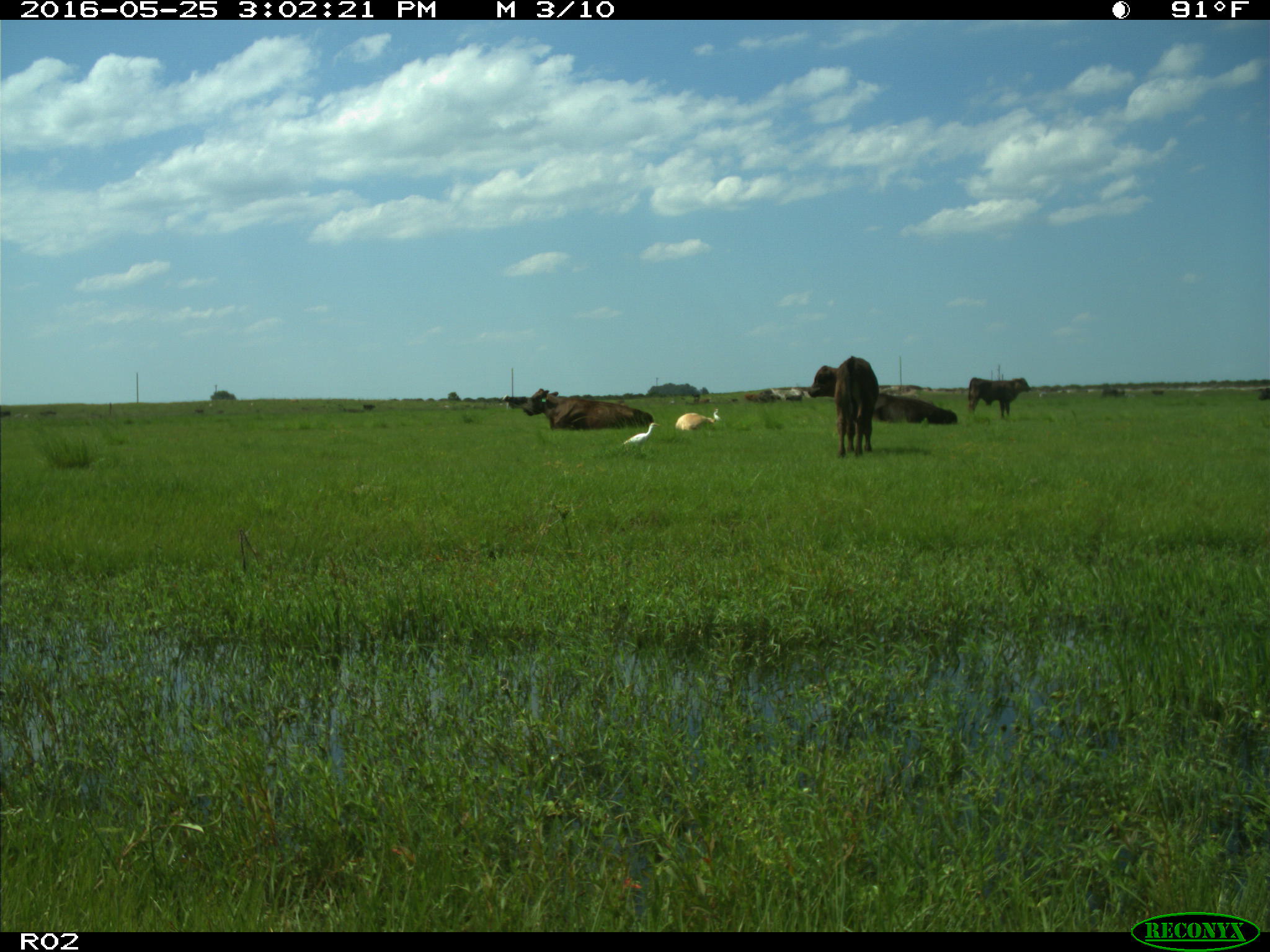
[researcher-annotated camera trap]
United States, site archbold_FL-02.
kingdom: Animalia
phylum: Chordata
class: Mammalia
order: Artiodactyla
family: Bovidae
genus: Bos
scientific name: Bos taurus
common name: domestic cow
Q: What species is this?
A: Bos taurus (domestic cow).